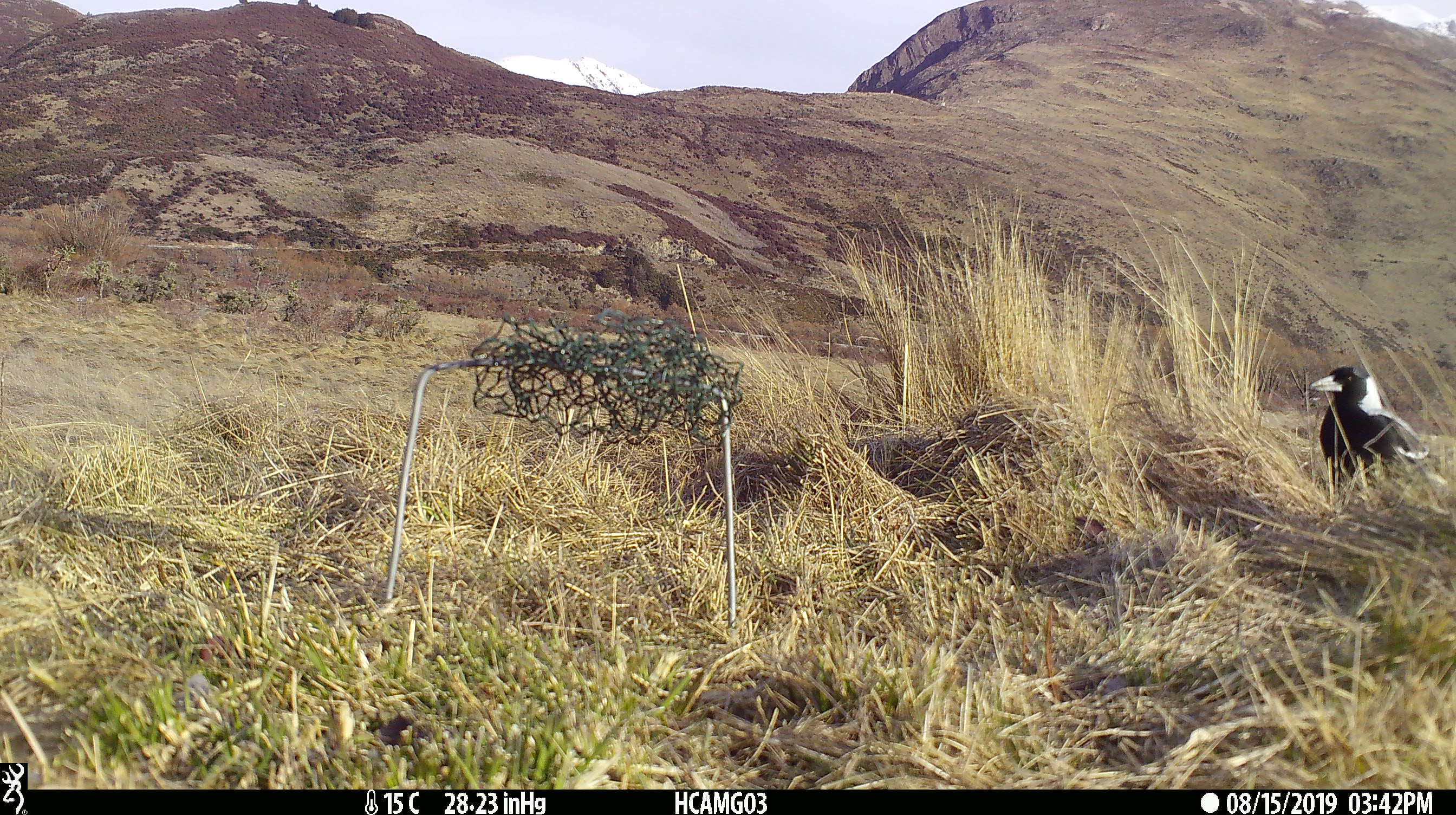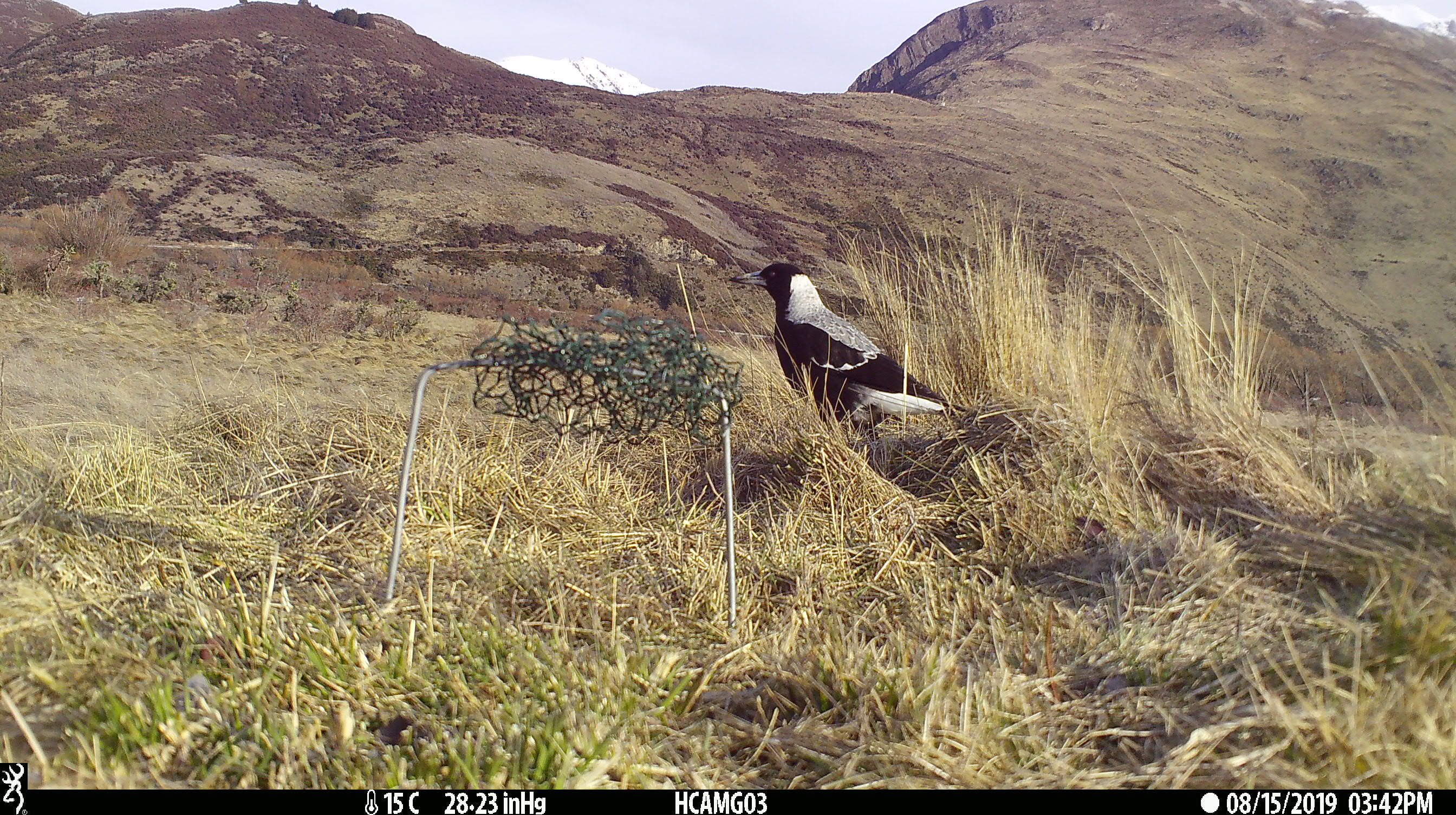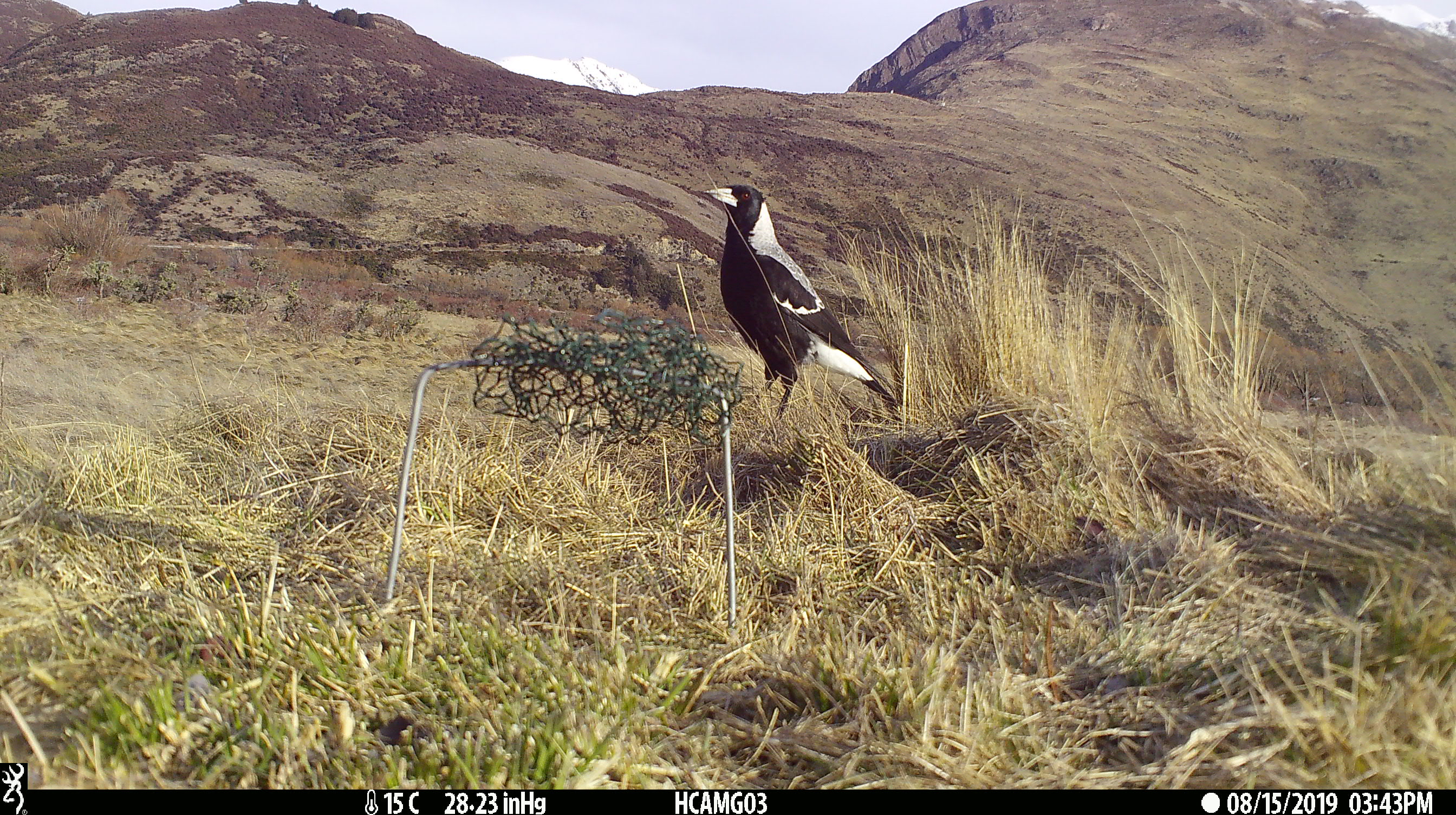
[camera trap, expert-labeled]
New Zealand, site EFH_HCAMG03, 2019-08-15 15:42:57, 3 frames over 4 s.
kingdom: Animalia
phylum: Chordata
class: Aves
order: Passeriformes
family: Artamidae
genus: Gymnorhina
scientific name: Gymnorhina tibicen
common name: australian magpie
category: magpie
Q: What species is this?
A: Magpie (australian magpie) (Gymnorhina tibicen).